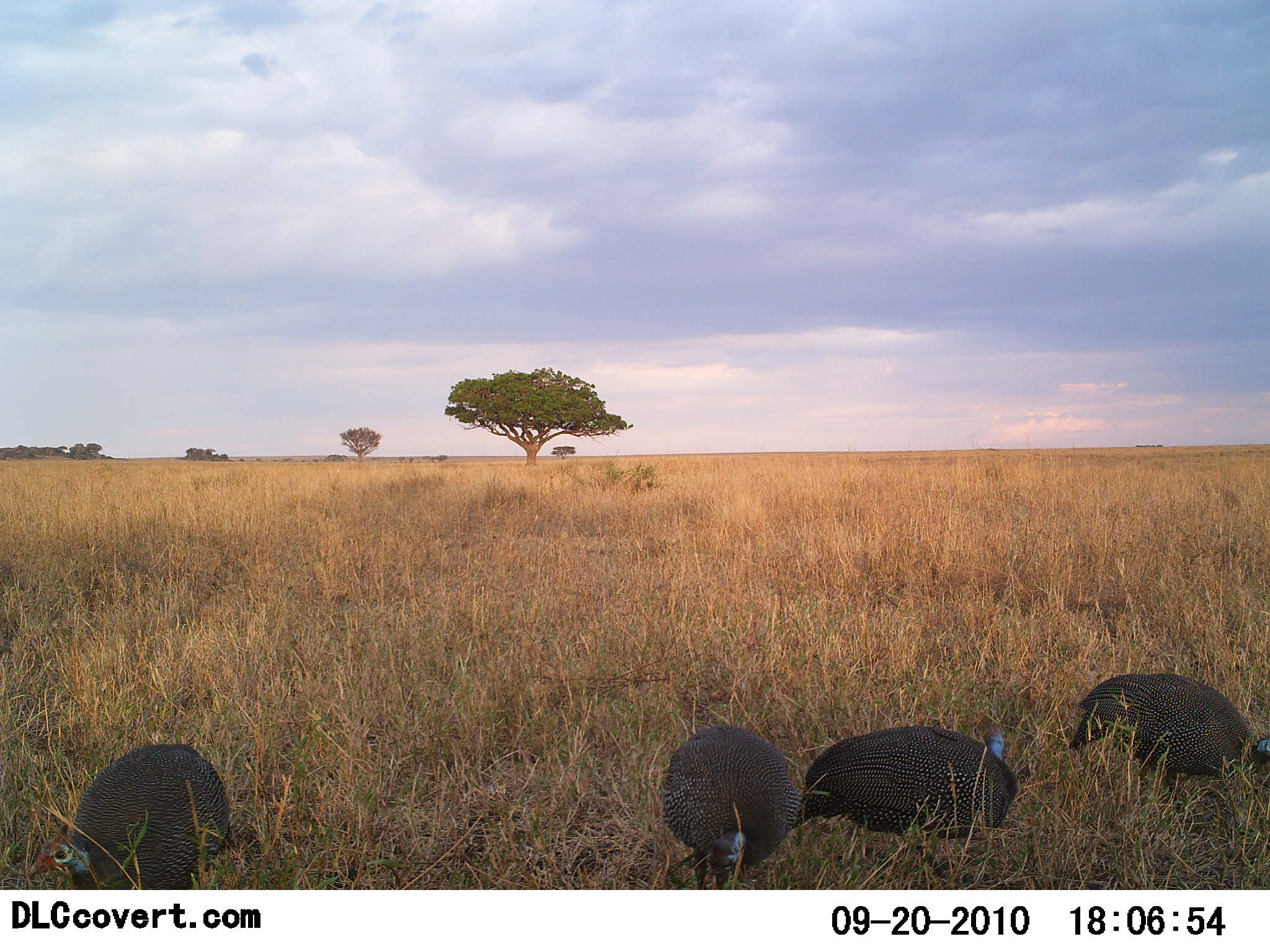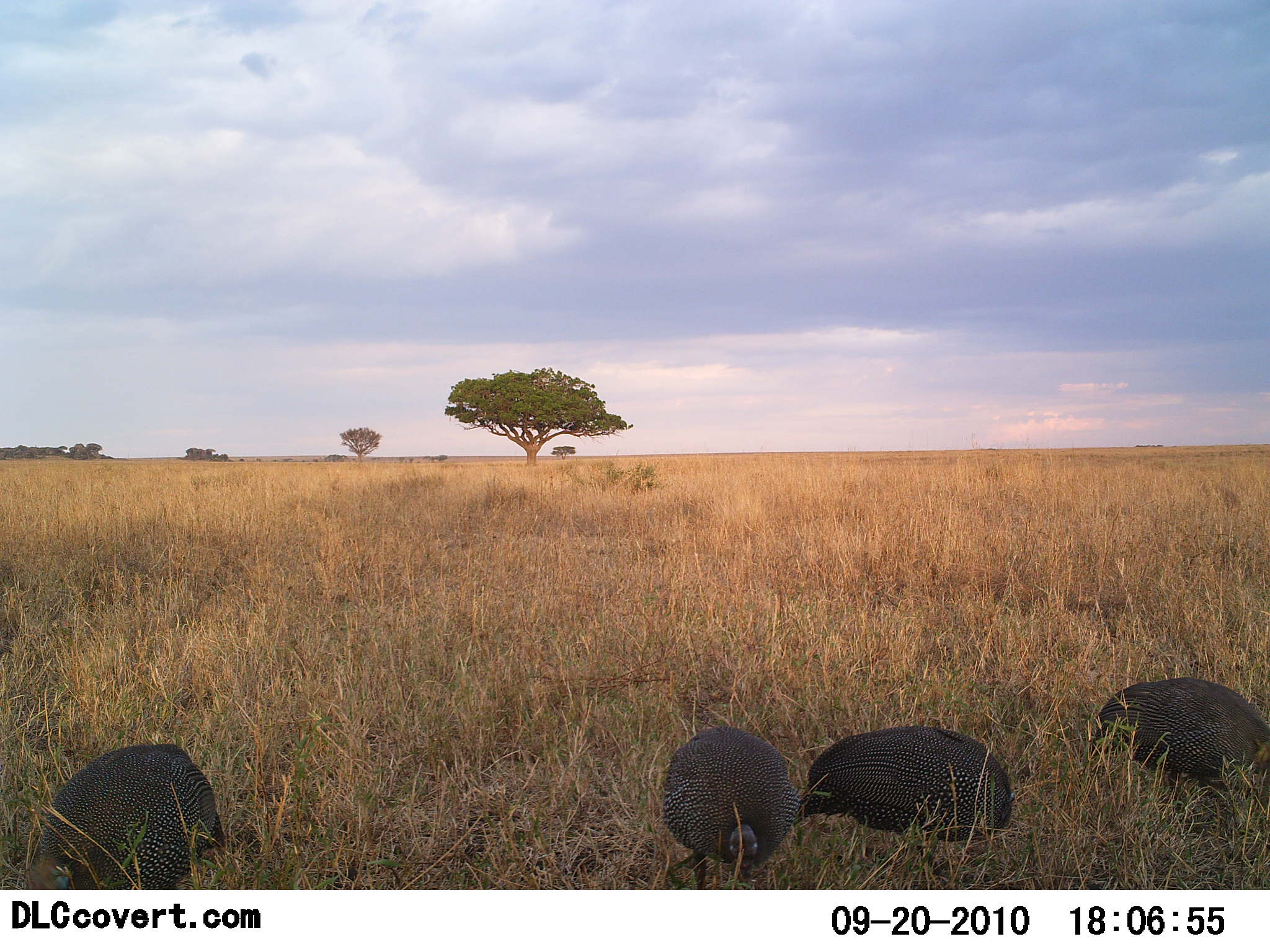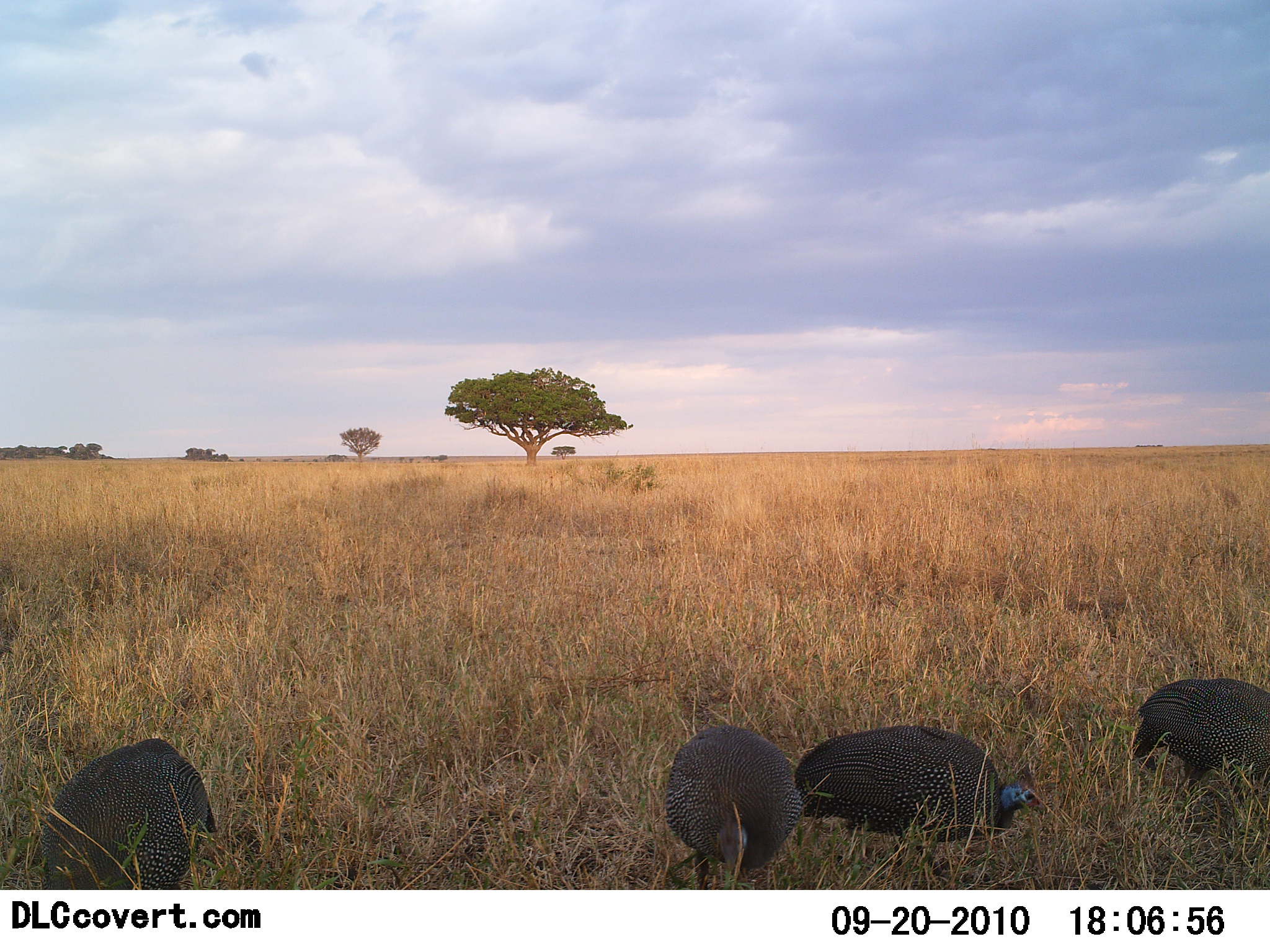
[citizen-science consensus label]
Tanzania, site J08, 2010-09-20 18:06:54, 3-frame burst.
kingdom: Animalia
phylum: Chordata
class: Aves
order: Galliformes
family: Numididae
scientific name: Numididae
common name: guinea fowl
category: guineafowl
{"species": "guineafowl (guinea fowl) (Numididae)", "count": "4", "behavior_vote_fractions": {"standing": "31%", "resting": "0%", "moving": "19%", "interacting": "0%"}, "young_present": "0%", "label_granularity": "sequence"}